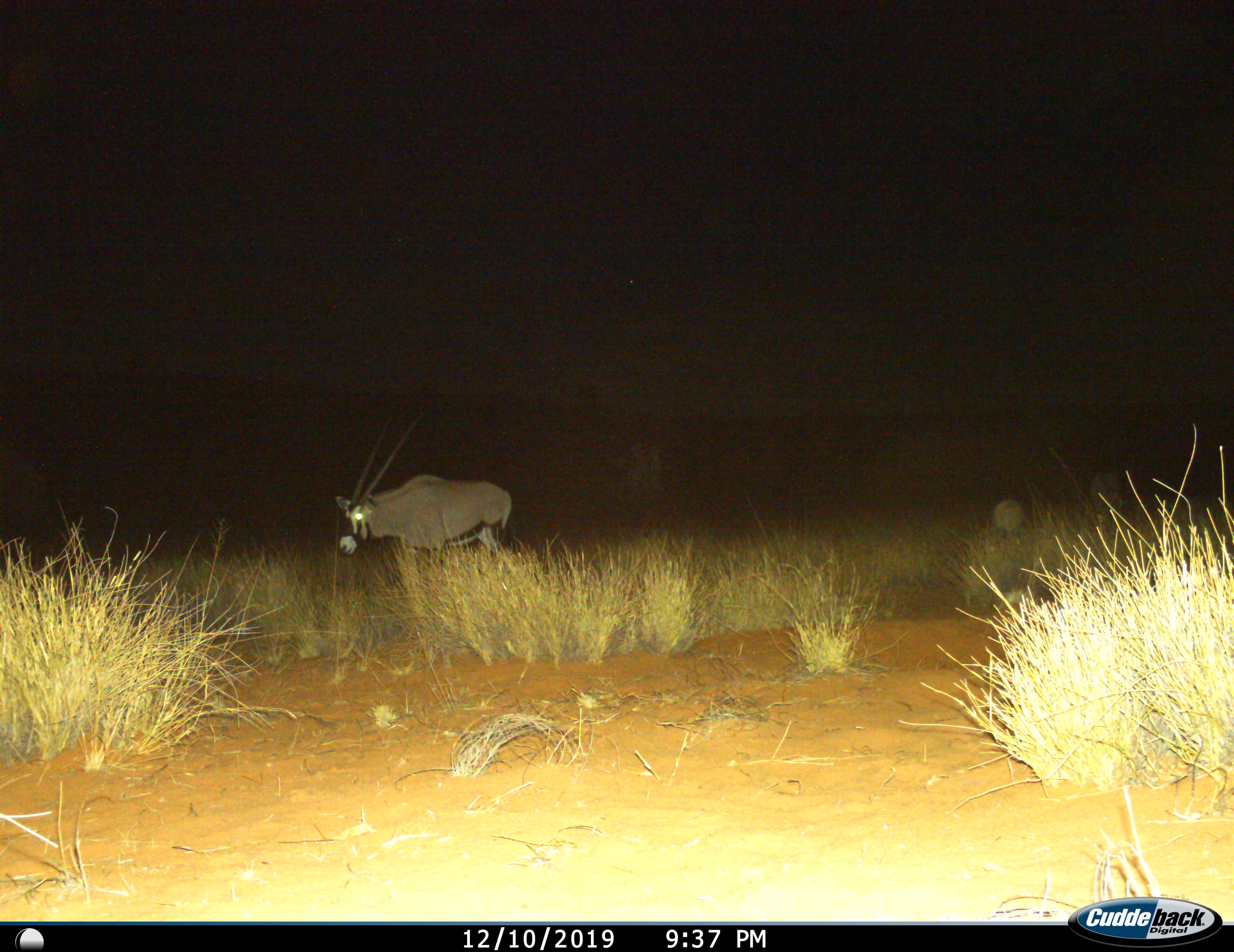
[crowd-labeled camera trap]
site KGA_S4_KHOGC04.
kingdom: Animalia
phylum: Chordata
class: Mammalia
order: Artiodactyla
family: Bovidae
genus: Oryx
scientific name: Oryx gazella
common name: gemsbok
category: oryx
Oryx (gemsbok) (Oryx gazella), count 1. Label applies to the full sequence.